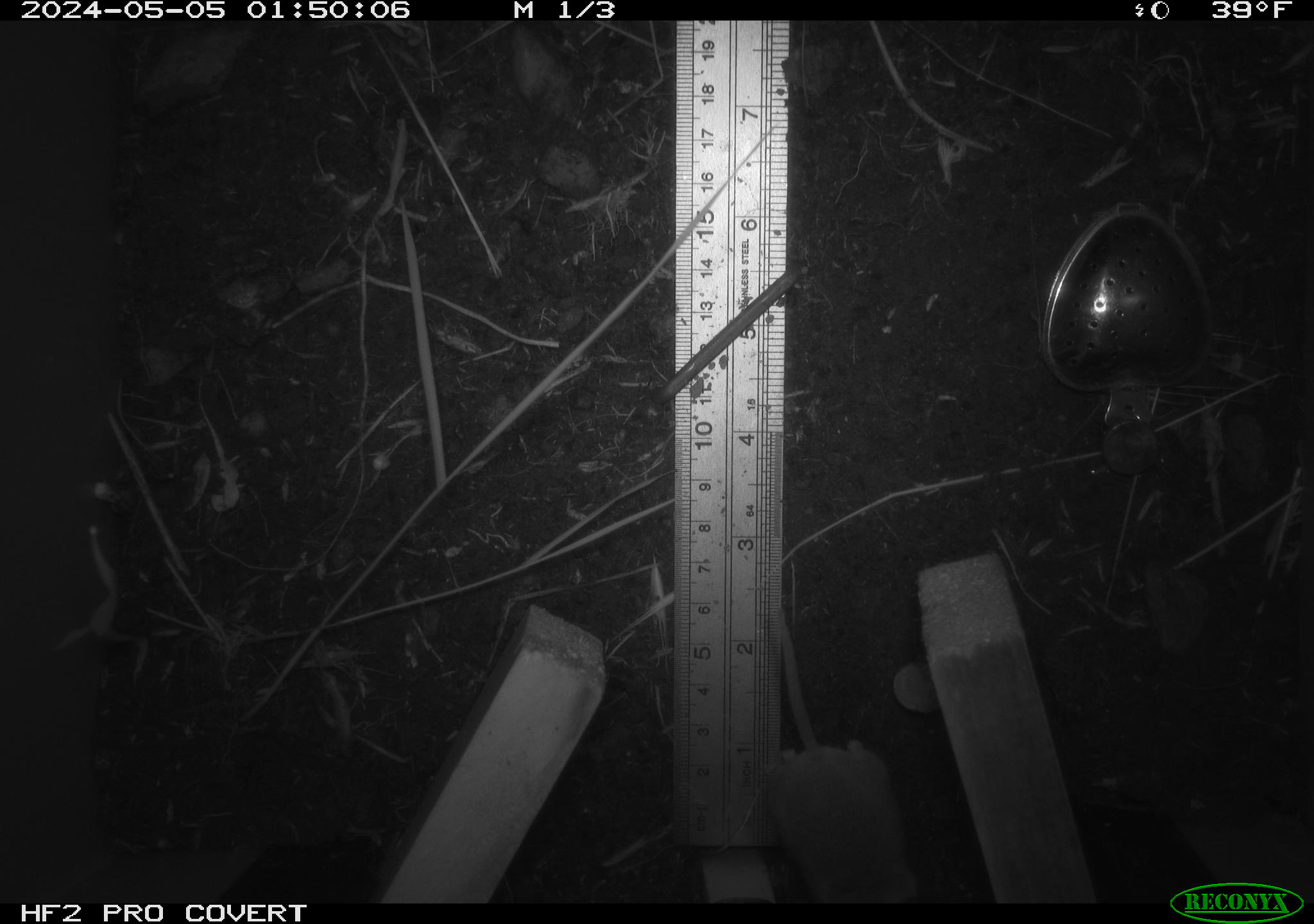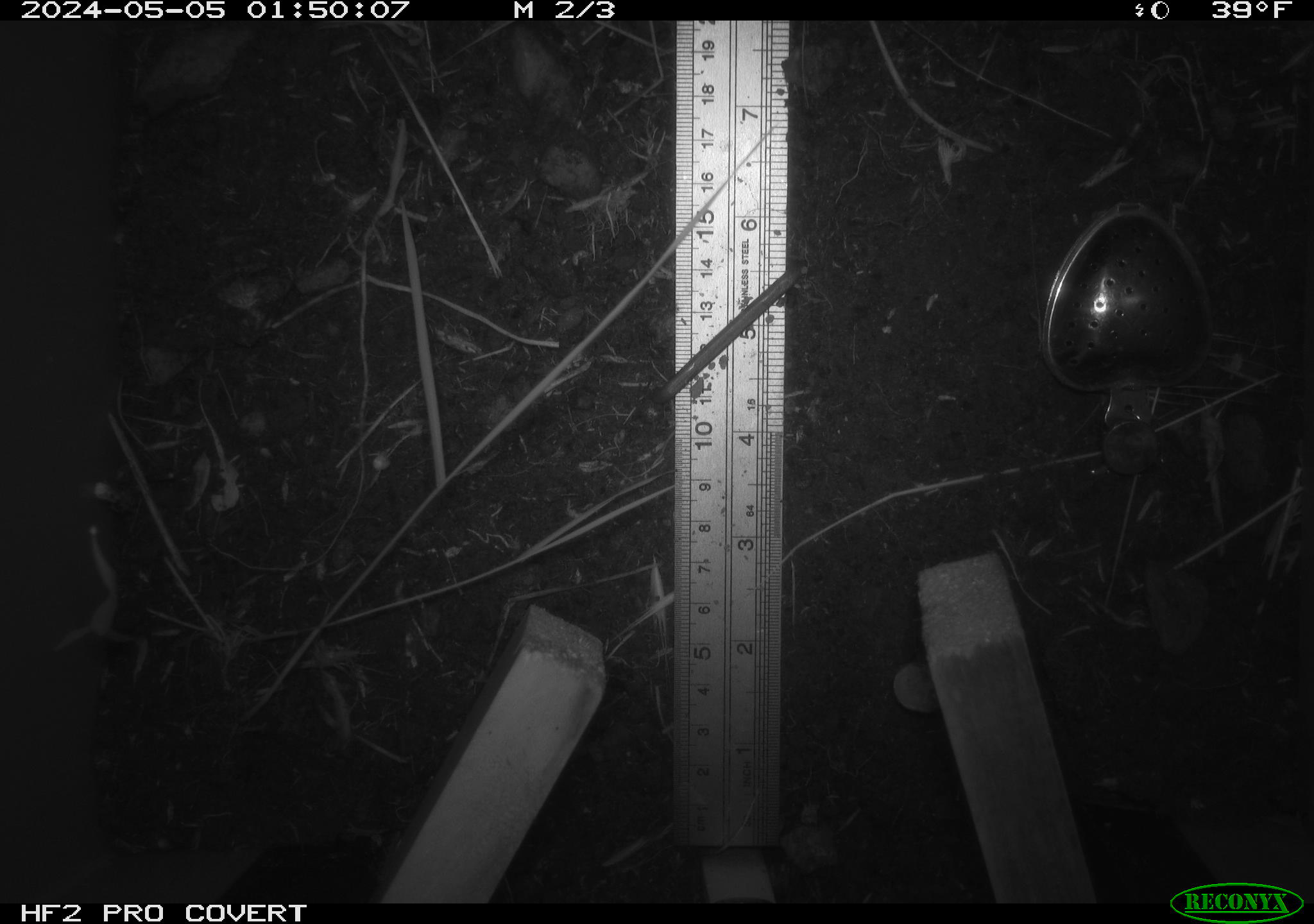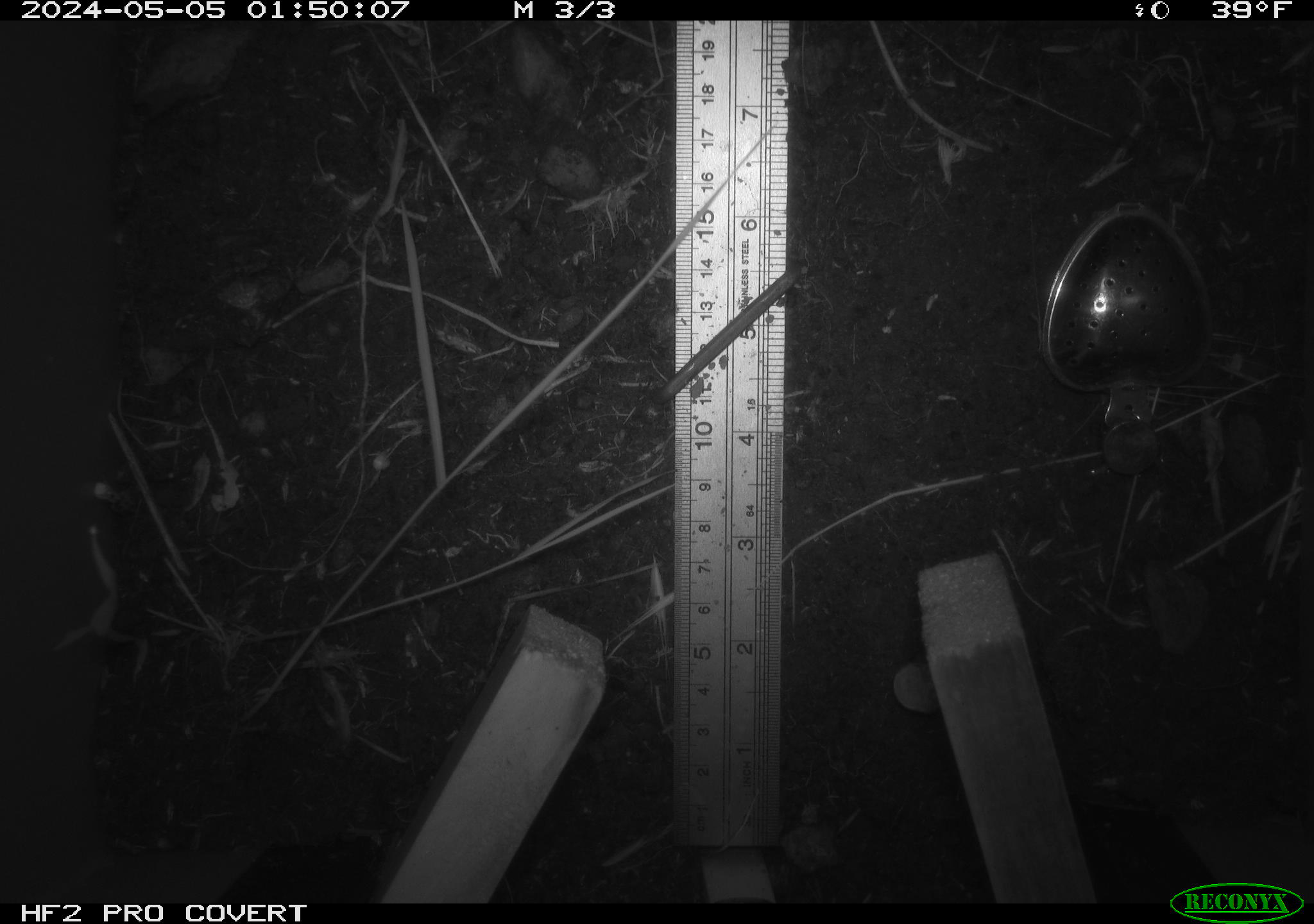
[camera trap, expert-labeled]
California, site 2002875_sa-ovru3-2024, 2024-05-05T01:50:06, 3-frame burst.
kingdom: Animalia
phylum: Chordata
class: Mammalia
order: Rodentia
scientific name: Rodentia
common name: mouse species